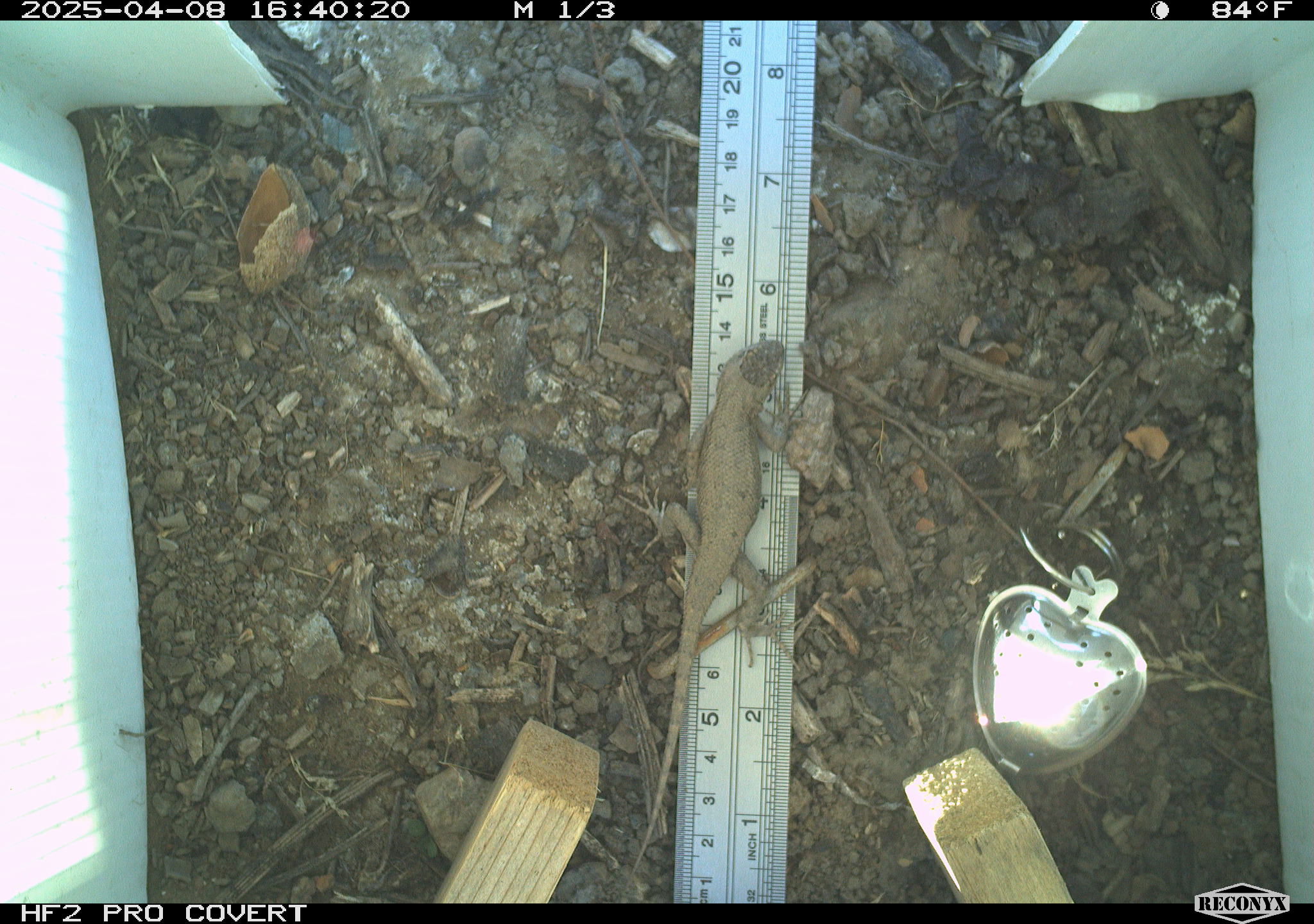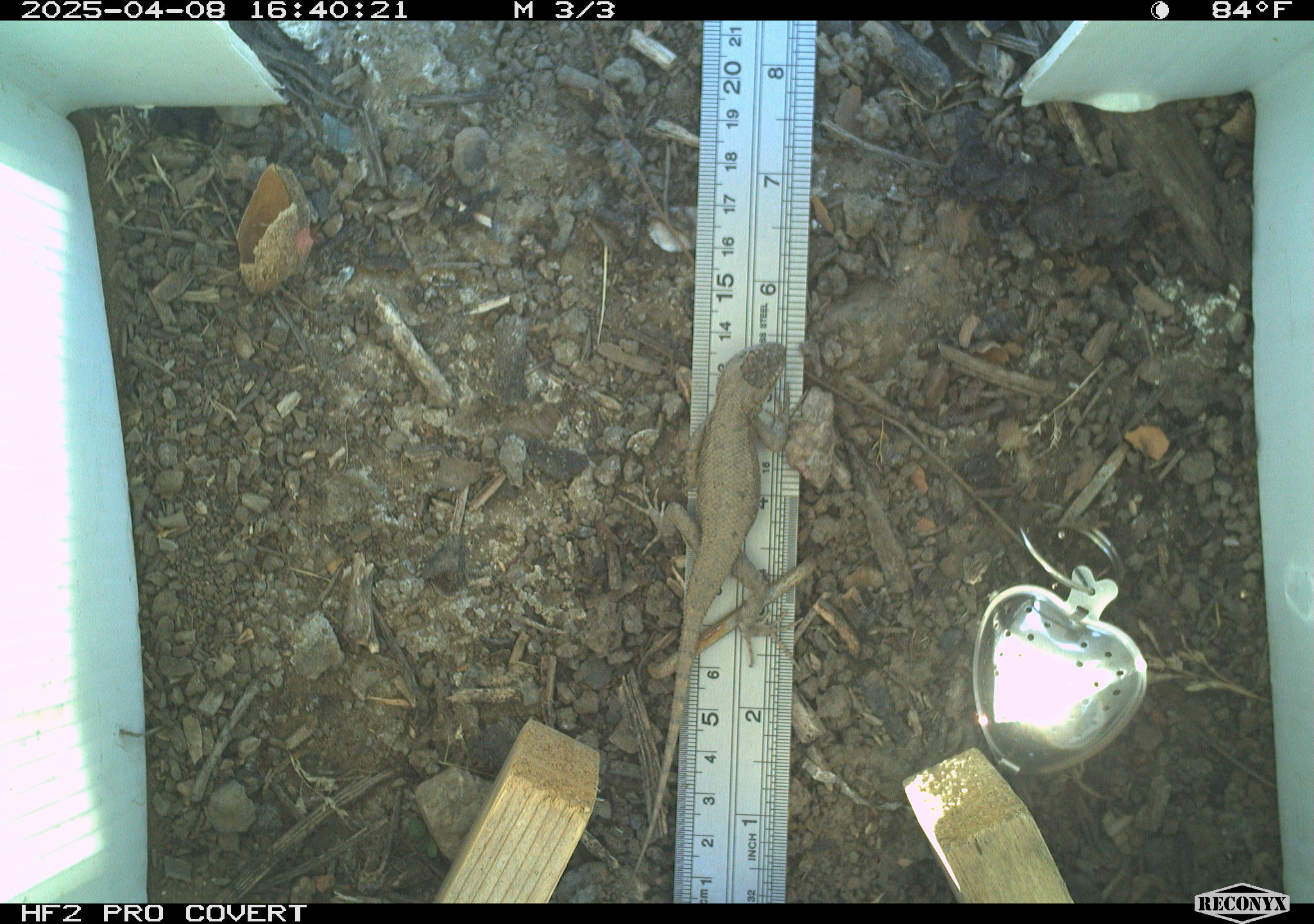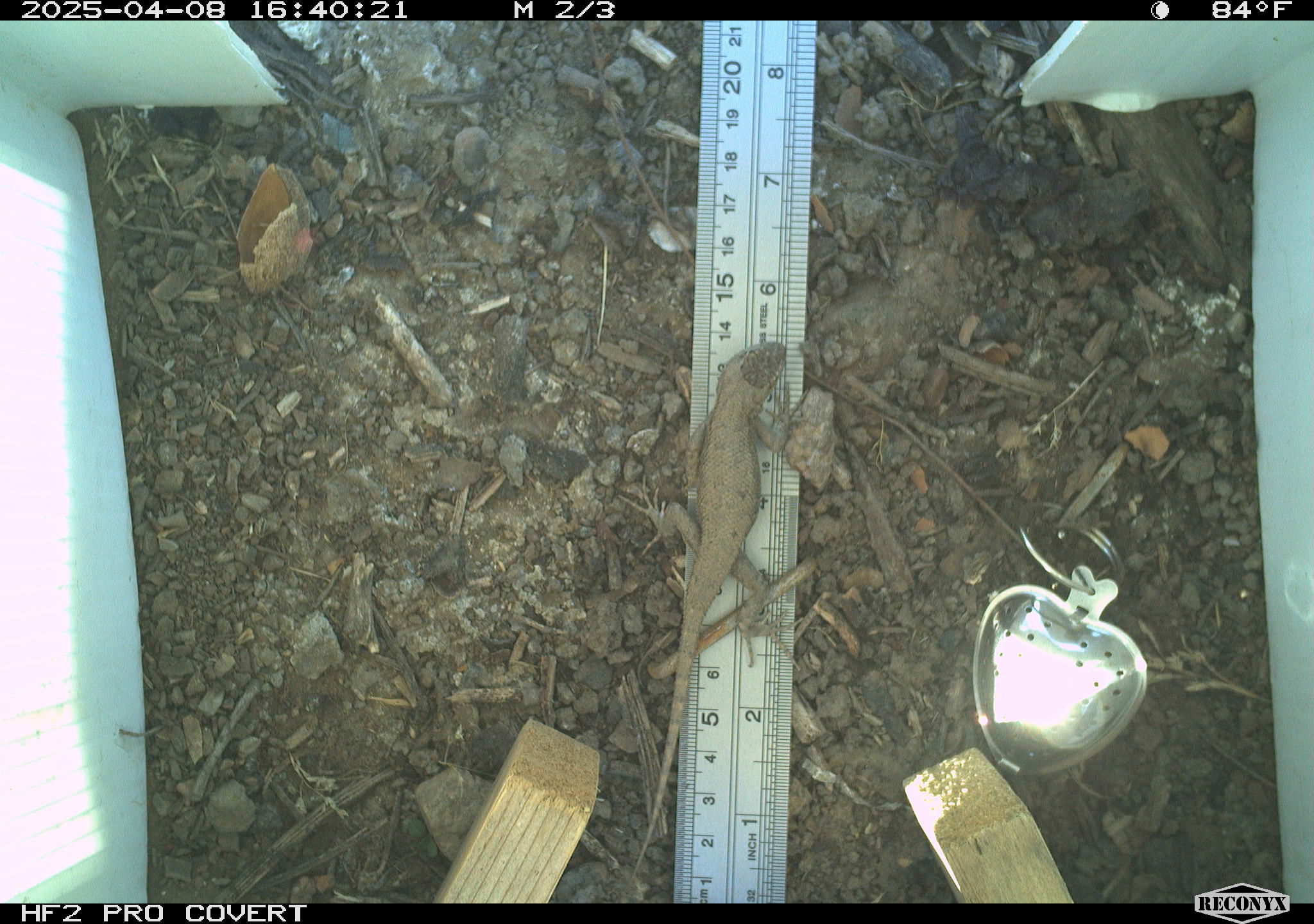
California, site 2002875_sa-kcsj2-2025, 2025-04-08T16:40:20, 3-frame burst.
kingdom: Animalia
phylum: Chordata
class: Reptilia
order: Squamata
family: Phrynosomatidae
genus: Sceloporus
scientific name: Sceloporus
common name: spiny lizards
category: sceloporus species